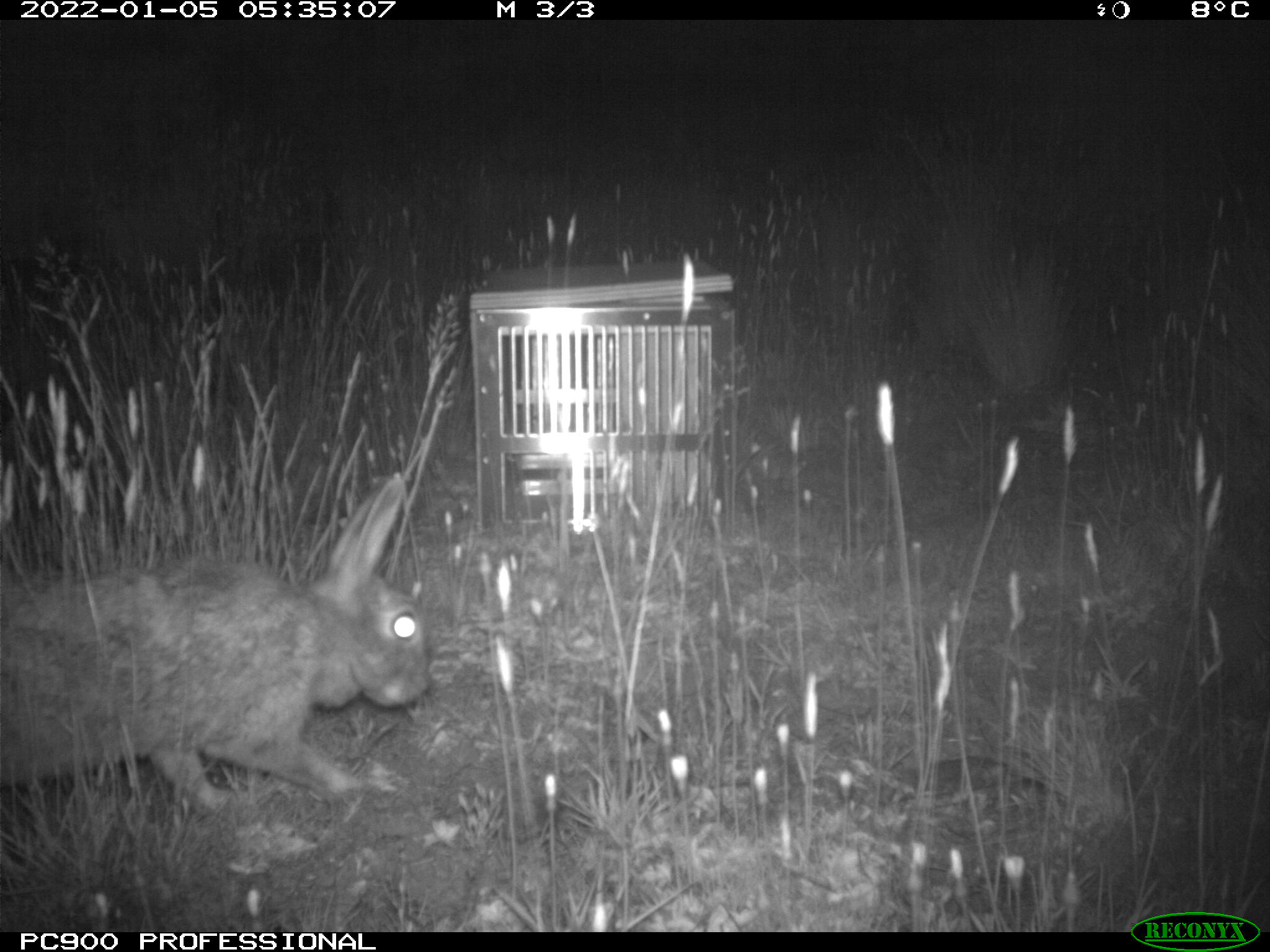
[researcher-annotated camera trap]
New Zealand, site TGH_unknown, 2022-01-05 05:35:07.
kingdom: Animalia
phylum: Chordata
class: Mammalia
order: Lagomorpha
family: Leporidae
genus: Oryctolagus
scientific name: Oryctolagus cuniculus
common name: european rabbit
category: rabbit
Rabbit (european rabbit) (Oryctolagus cuniculus).